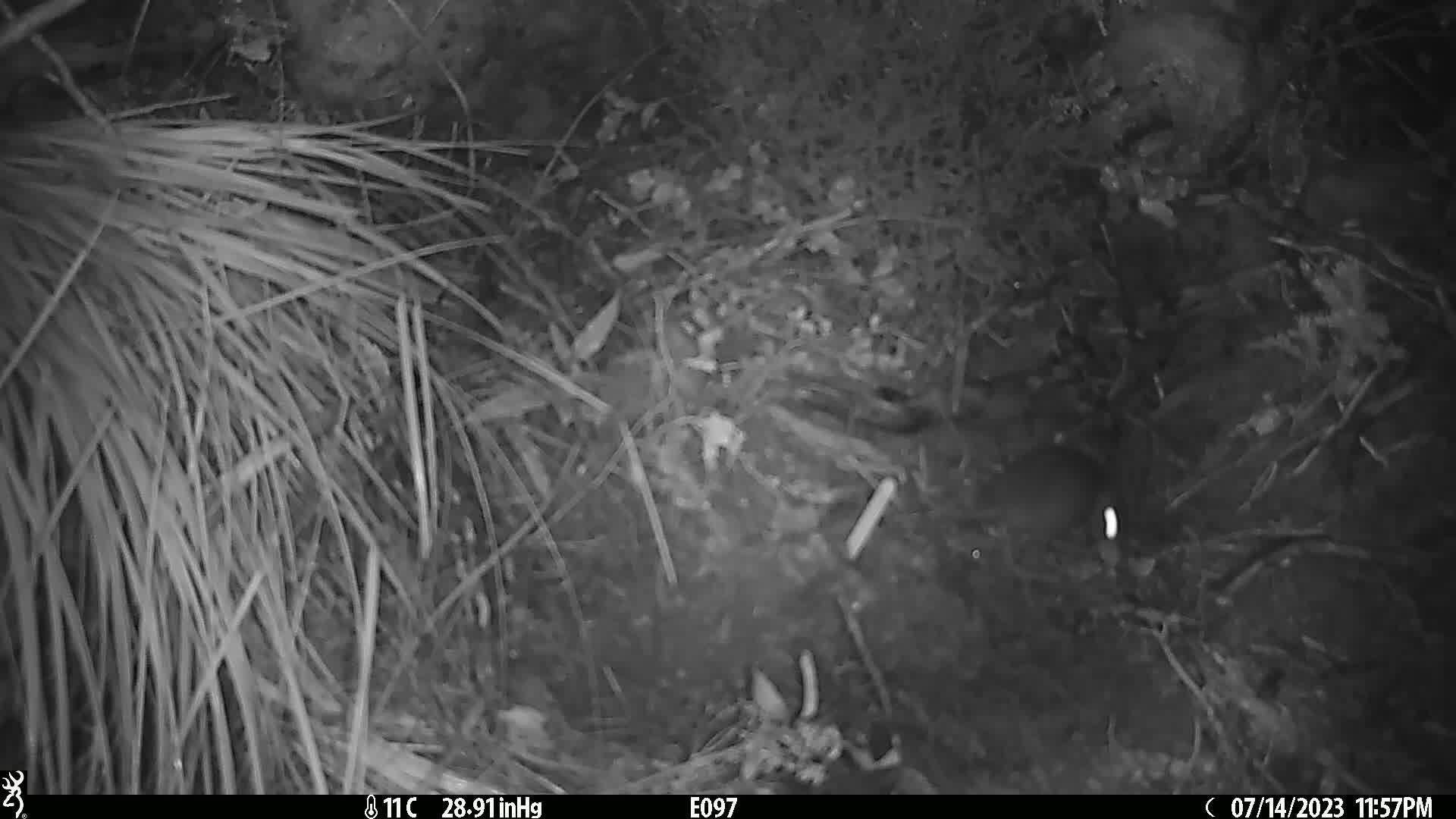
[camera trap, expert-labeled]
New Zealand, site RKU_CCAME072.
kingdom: Animalia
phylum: Chordata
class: Mammalia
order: Rodentia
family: Muridae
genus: Rattus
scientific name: Rattus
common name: rat